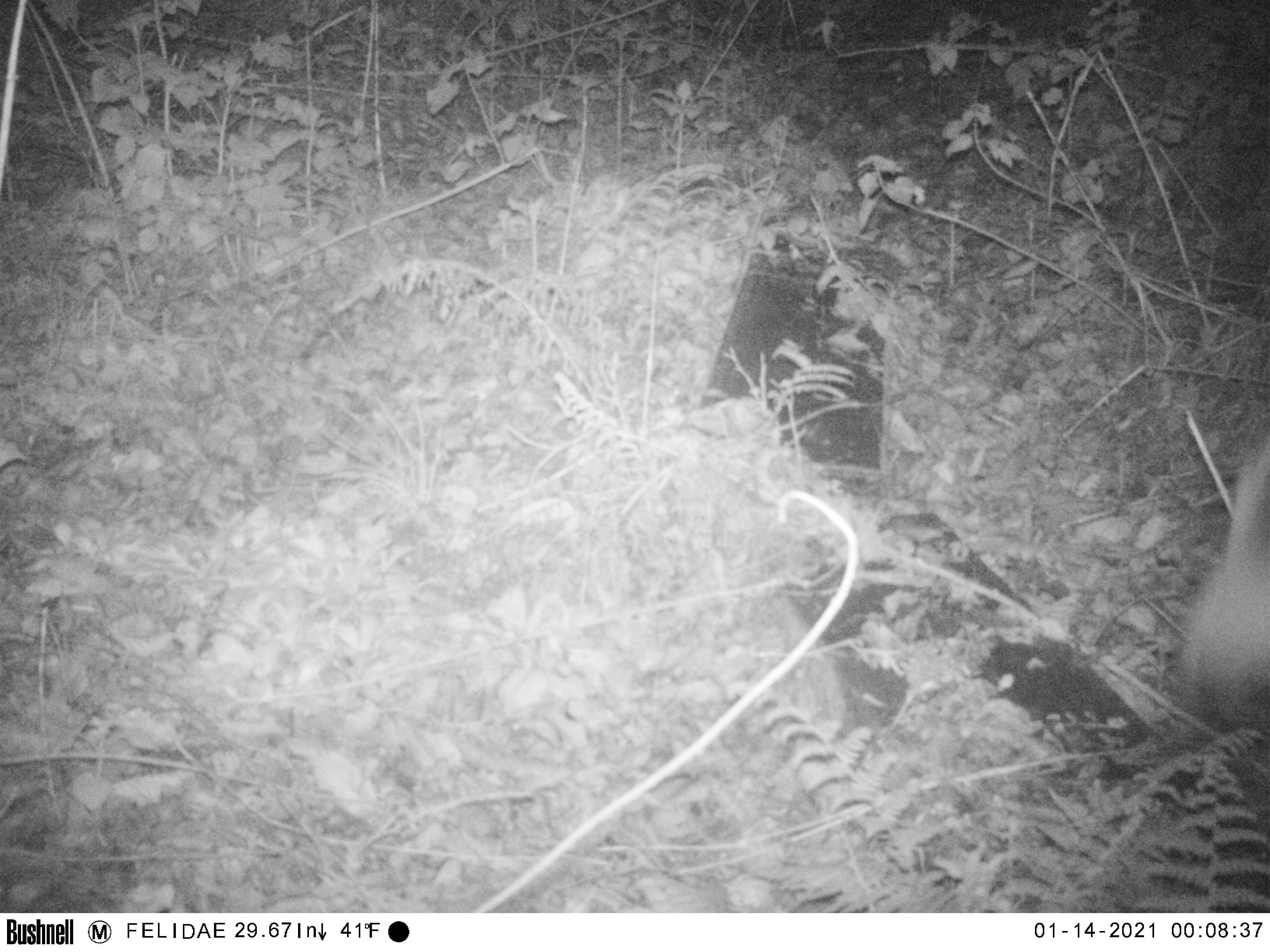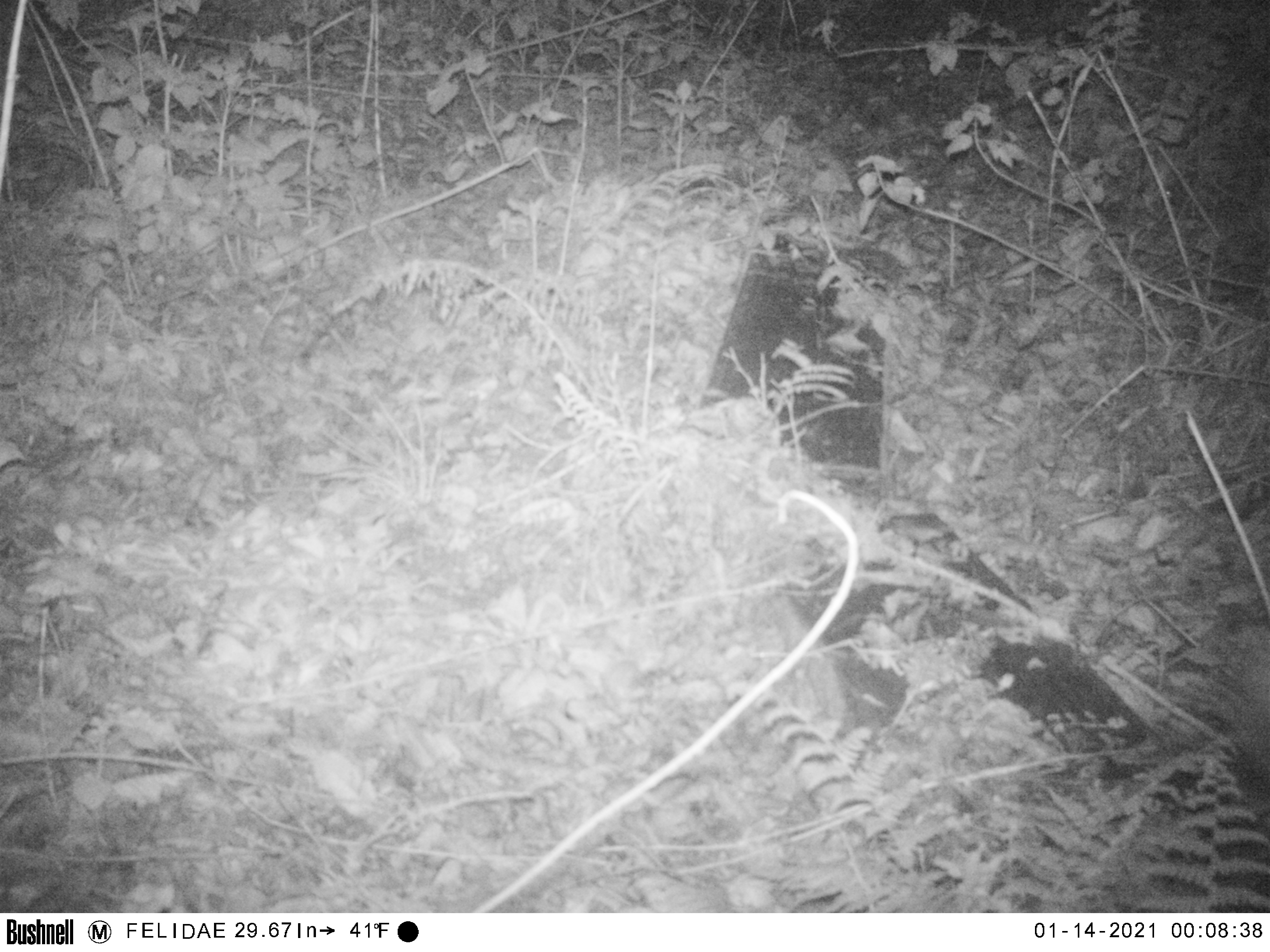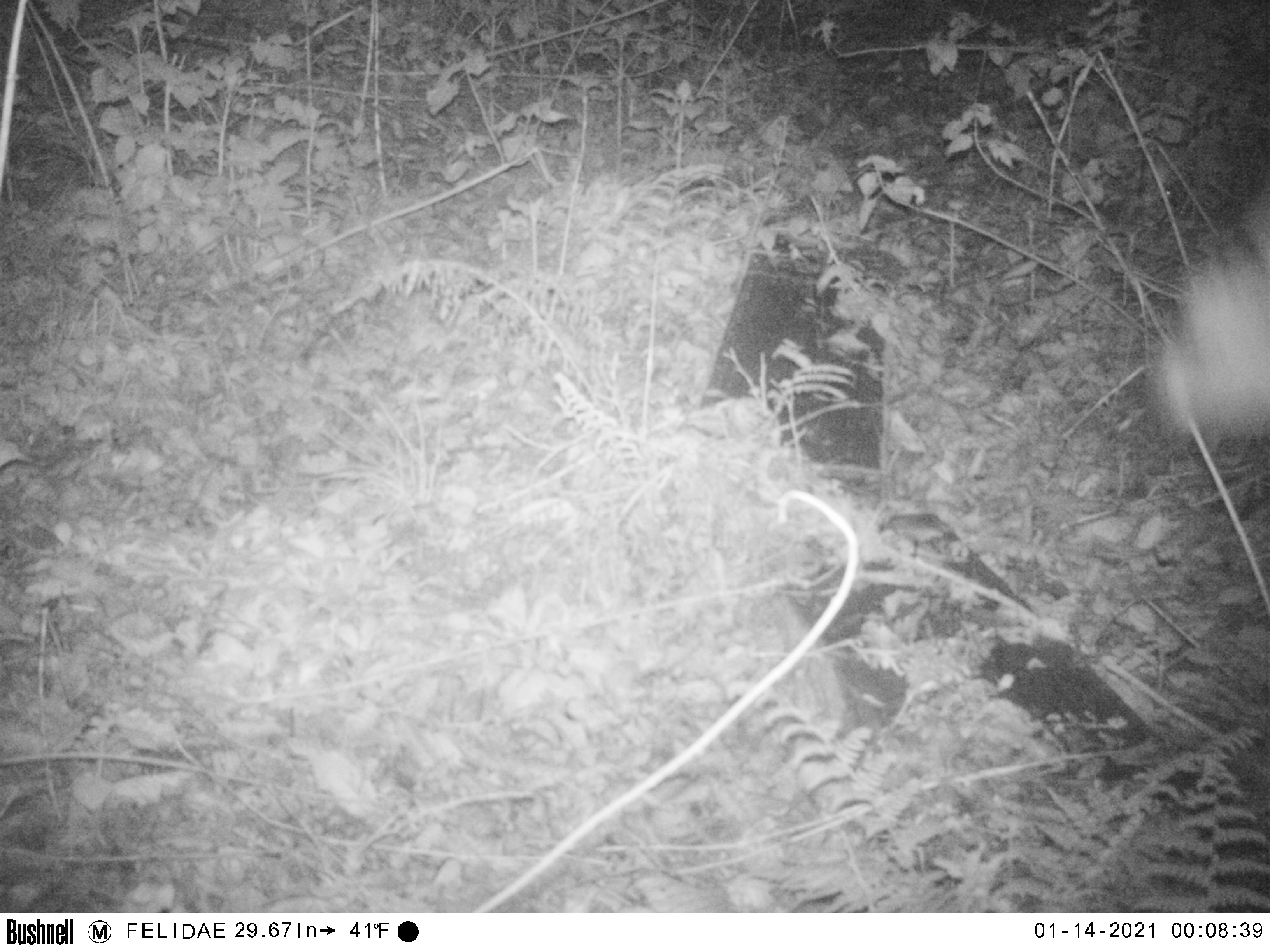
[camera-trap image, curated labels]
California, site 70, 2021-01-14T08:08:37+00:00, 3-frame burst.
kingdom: Animalia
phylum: Chordata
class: Mammalia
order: Artiodactyla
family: Cervidae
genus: Odocoileus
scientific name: Odocoileus hemionus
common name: mule deer